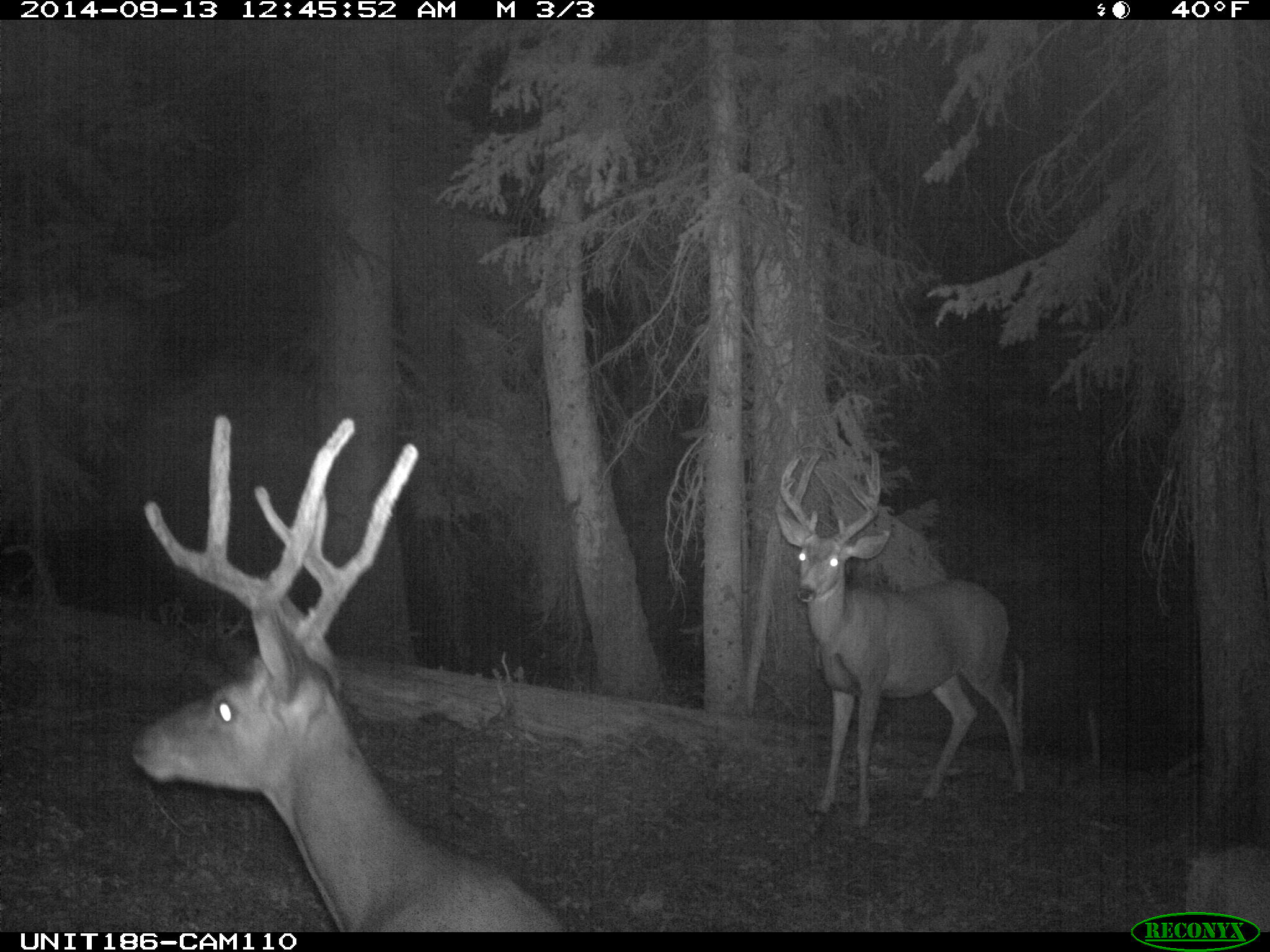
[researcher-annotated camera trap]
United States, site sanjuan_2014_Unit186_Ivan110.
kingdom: Animalia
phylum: Chordata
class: Mammalia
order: Artiodactyla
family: Cervidae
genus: Odocoileus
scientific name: Odocoileus hemionus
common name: mule deer